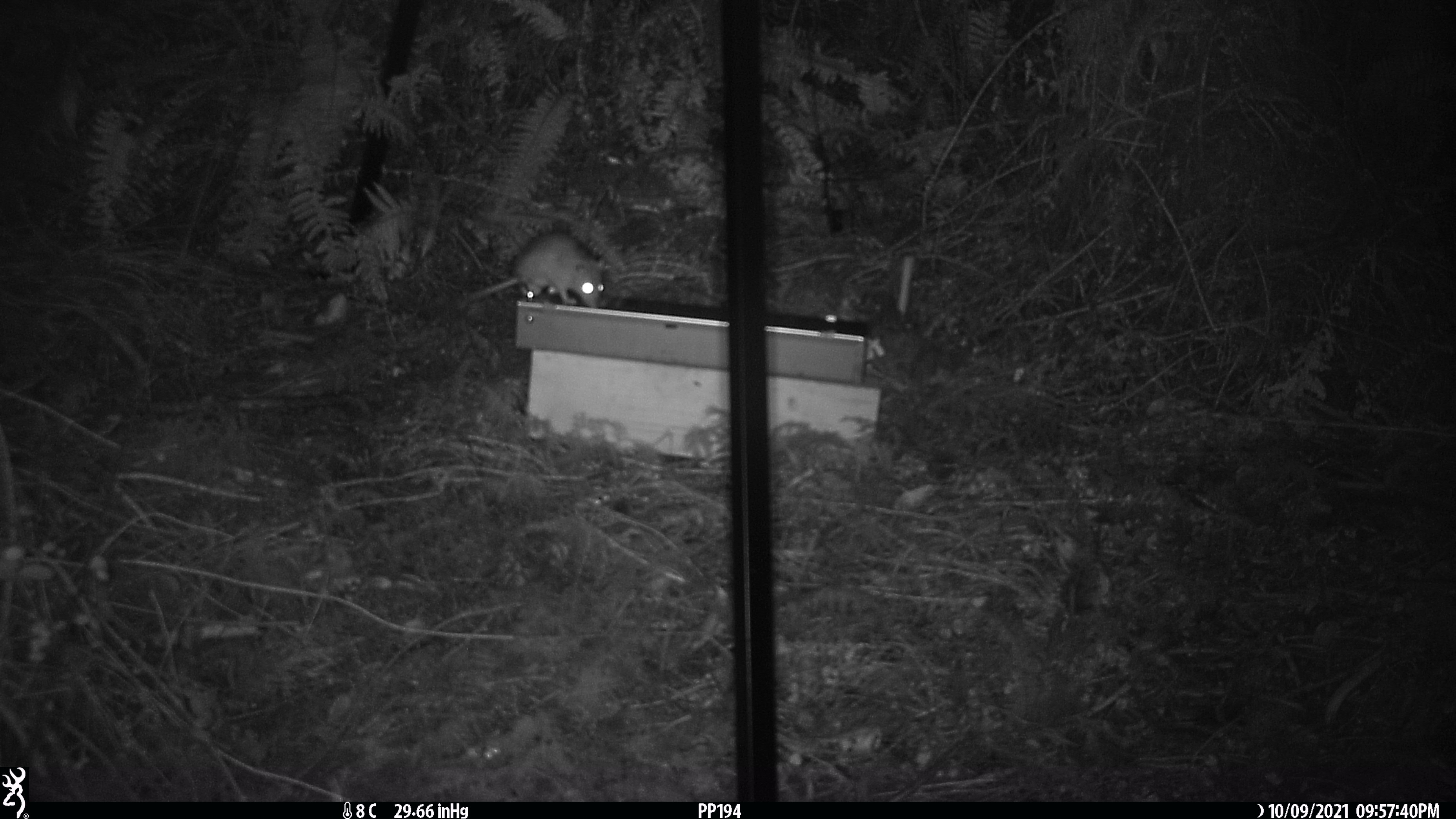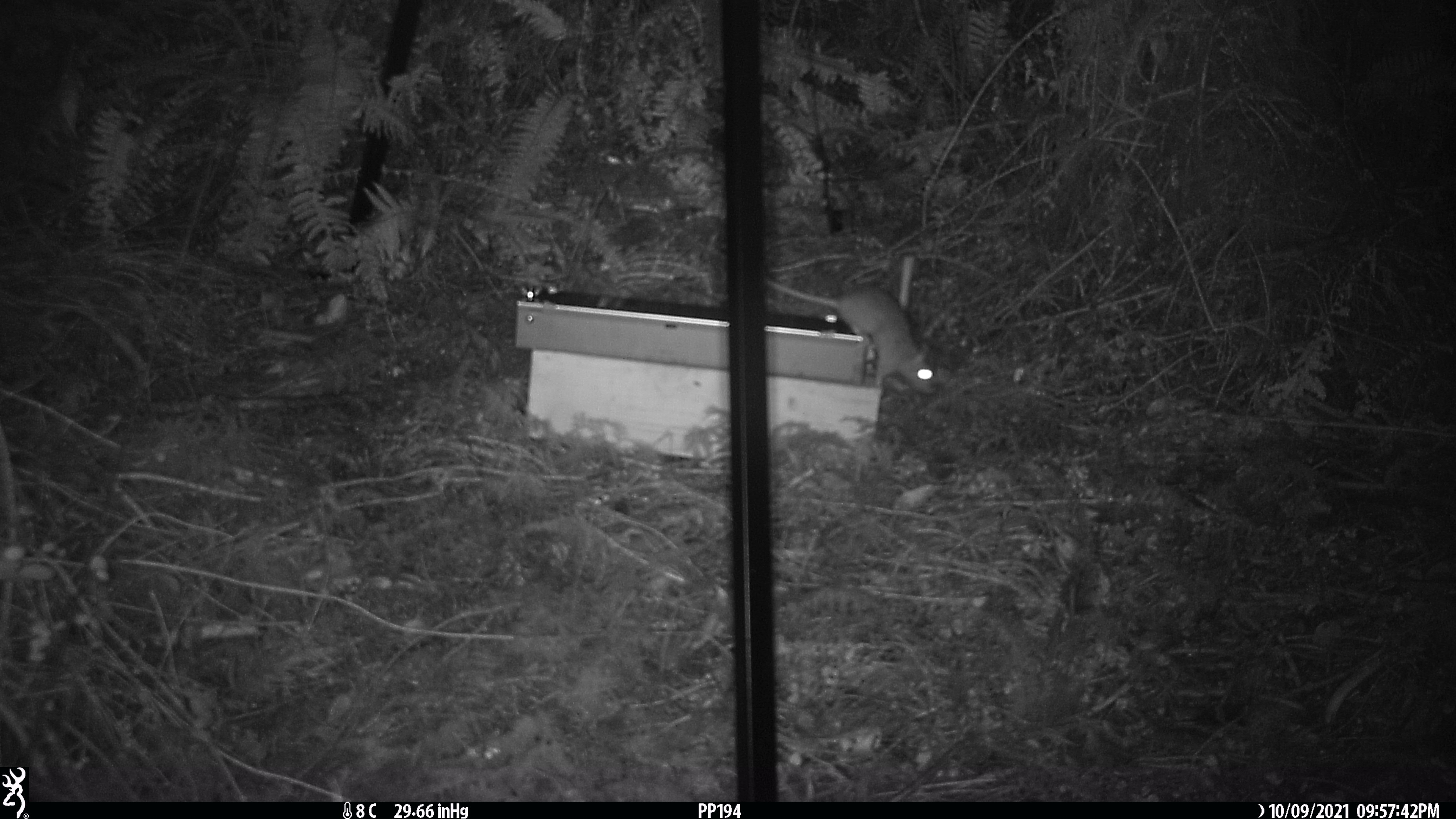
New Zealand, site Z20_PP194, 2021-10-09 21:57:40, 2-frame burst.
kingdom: Animalia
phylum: Chordata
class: Mammalia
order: Rodentia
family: Muridae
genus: Rattus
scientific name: Rattus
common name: rat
Rat (Rattus).